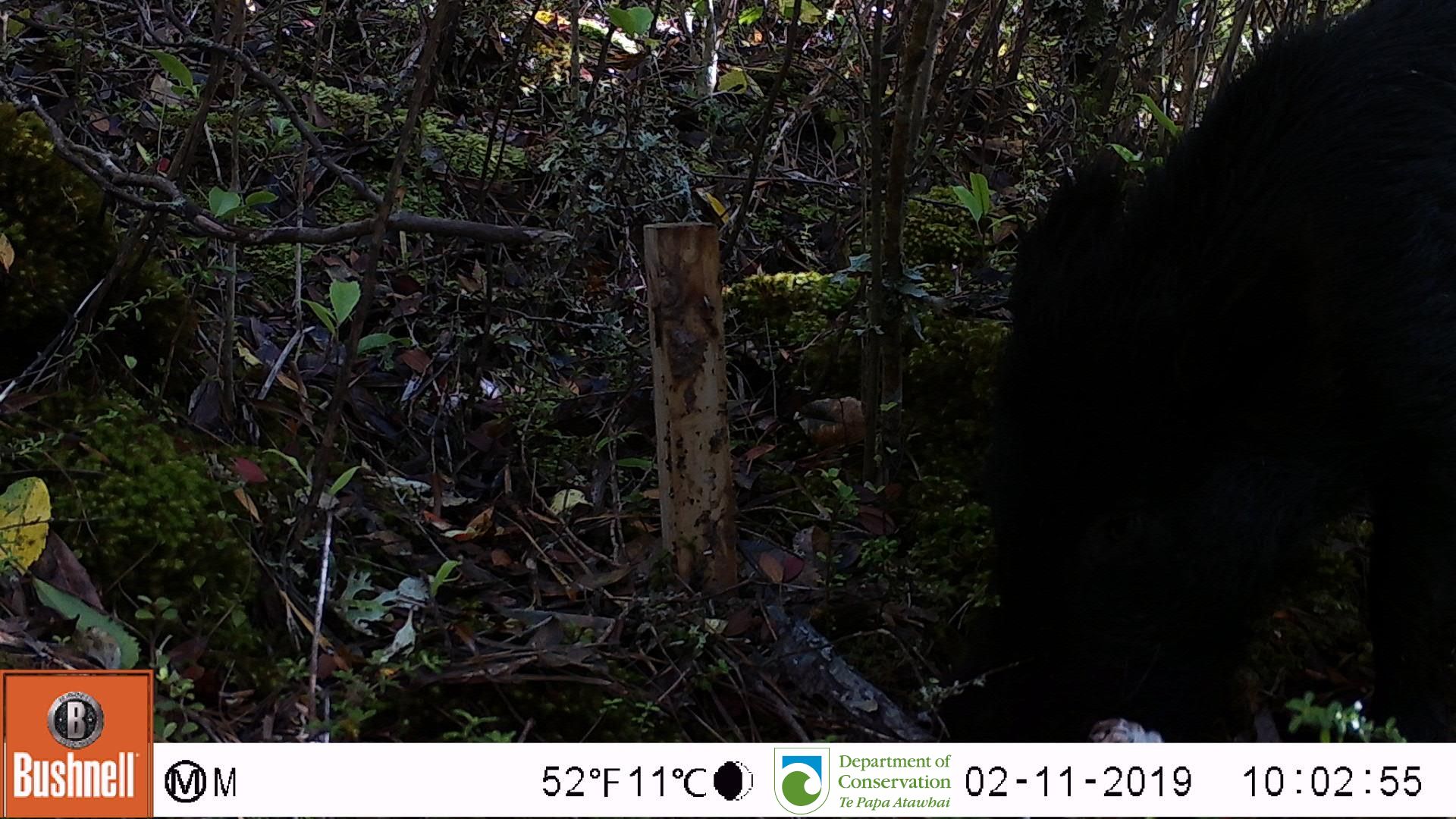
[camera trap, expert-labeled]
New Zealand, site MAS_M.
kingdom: Animalia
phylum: Chordata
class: Mammalia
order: Artiodactyla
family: Suidae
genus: Sus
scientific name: Sus scrofa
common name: pig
Pig (Sus scrofa).